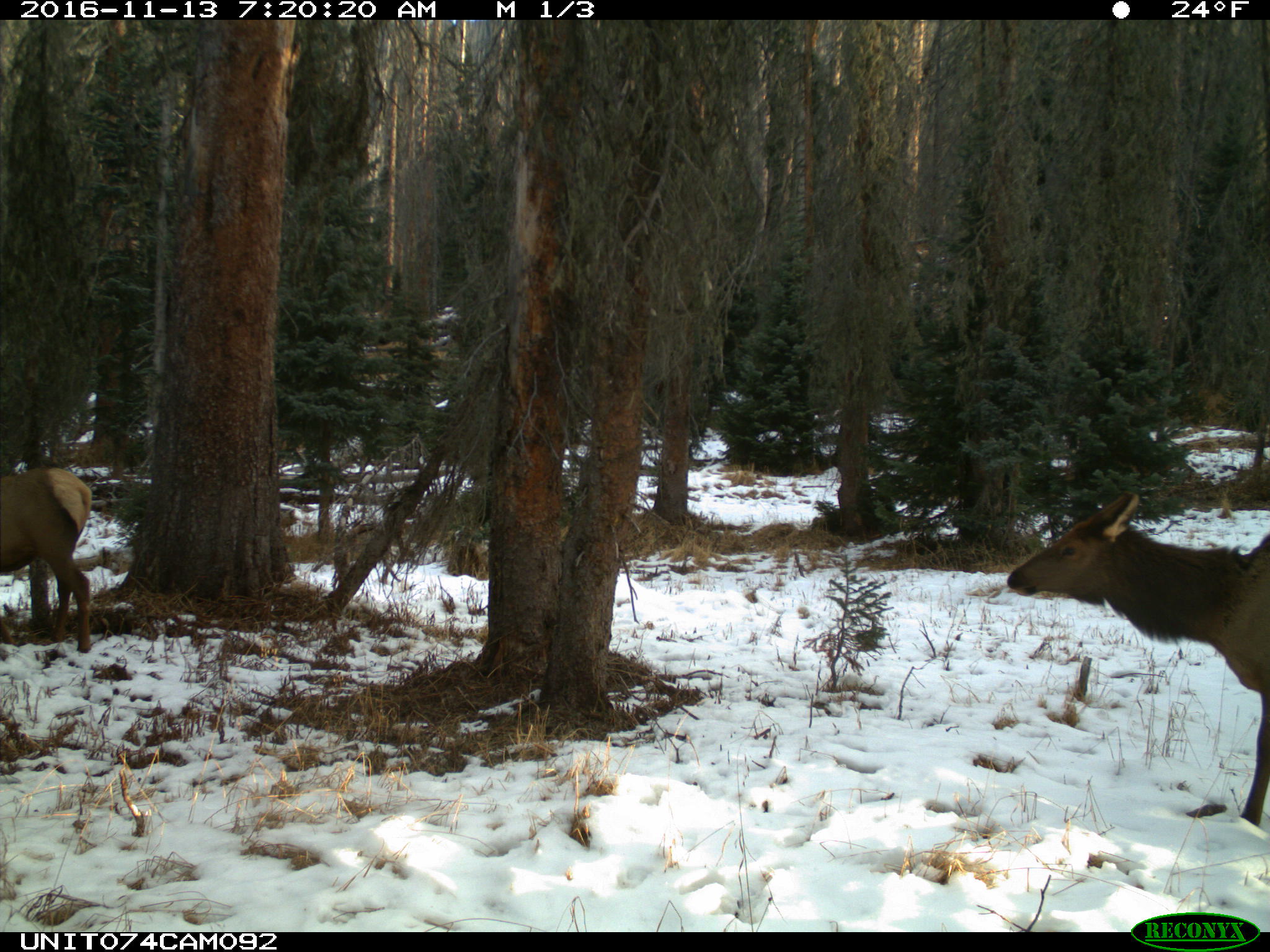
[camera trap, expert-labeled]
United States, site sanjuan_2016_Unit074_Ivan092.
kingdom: Animalia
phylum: Chordata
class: Mammalia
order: Artiodactyla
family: Cervidae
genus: Cervus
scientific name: Cervus elaphus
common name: red deer